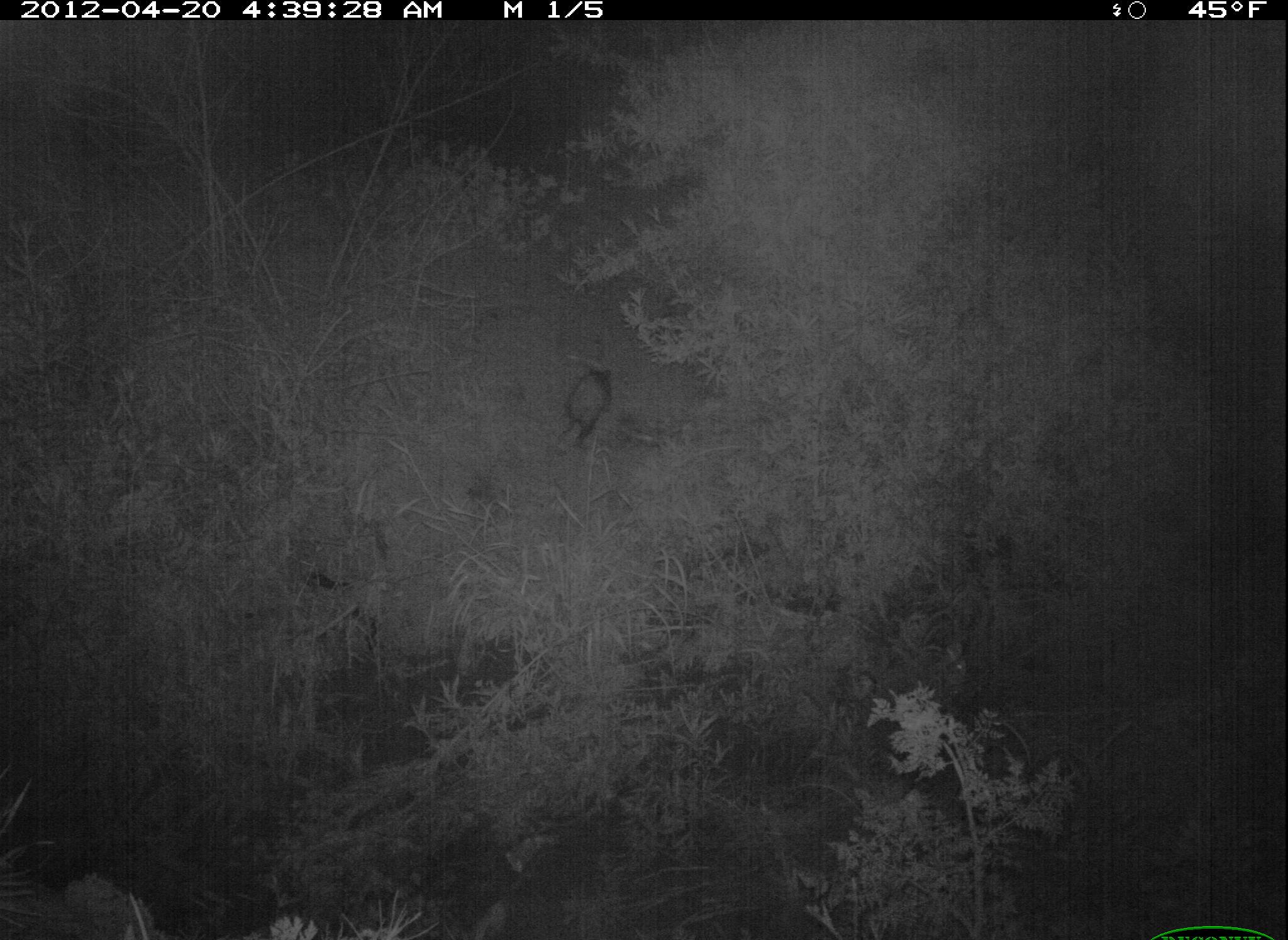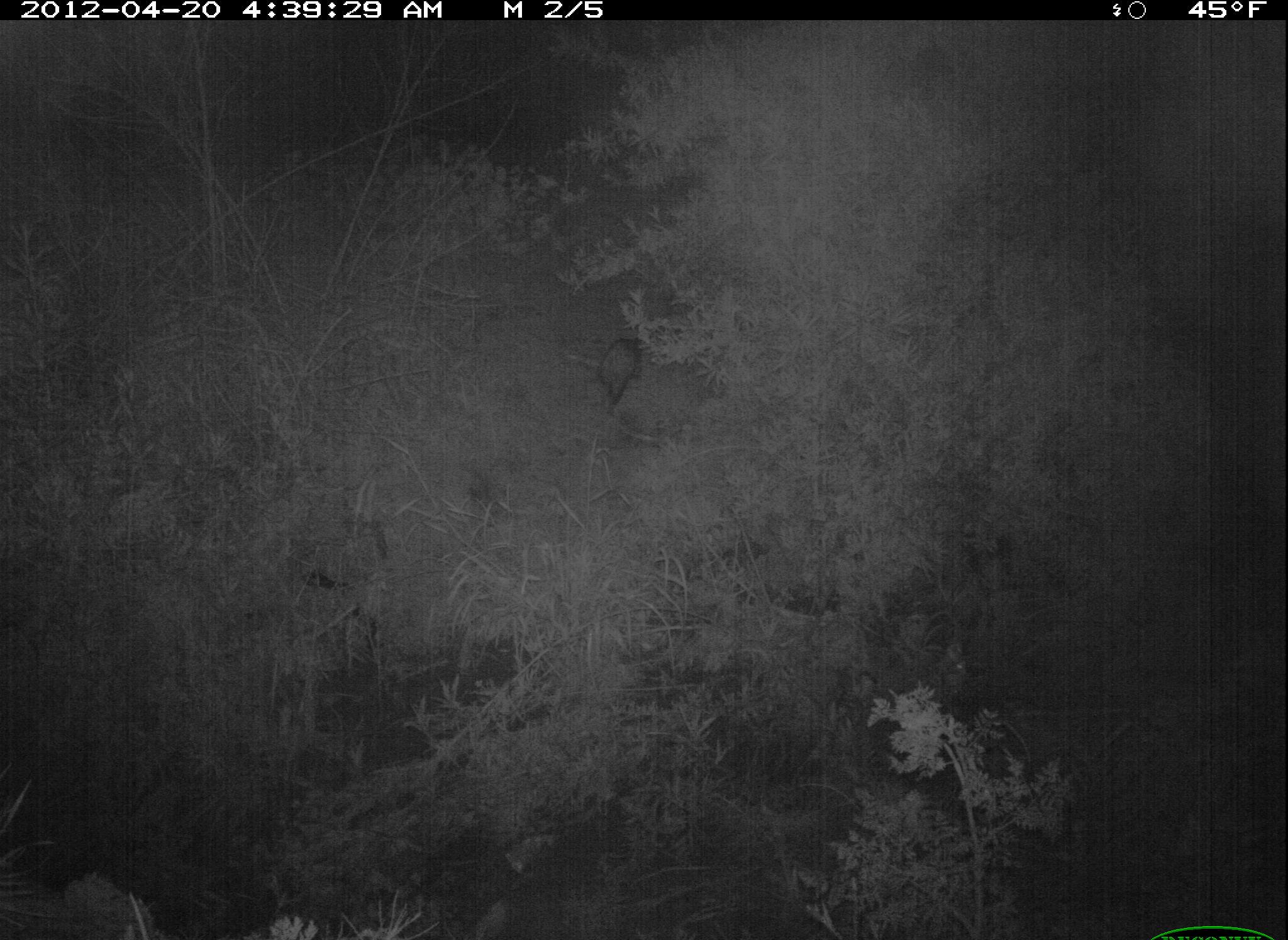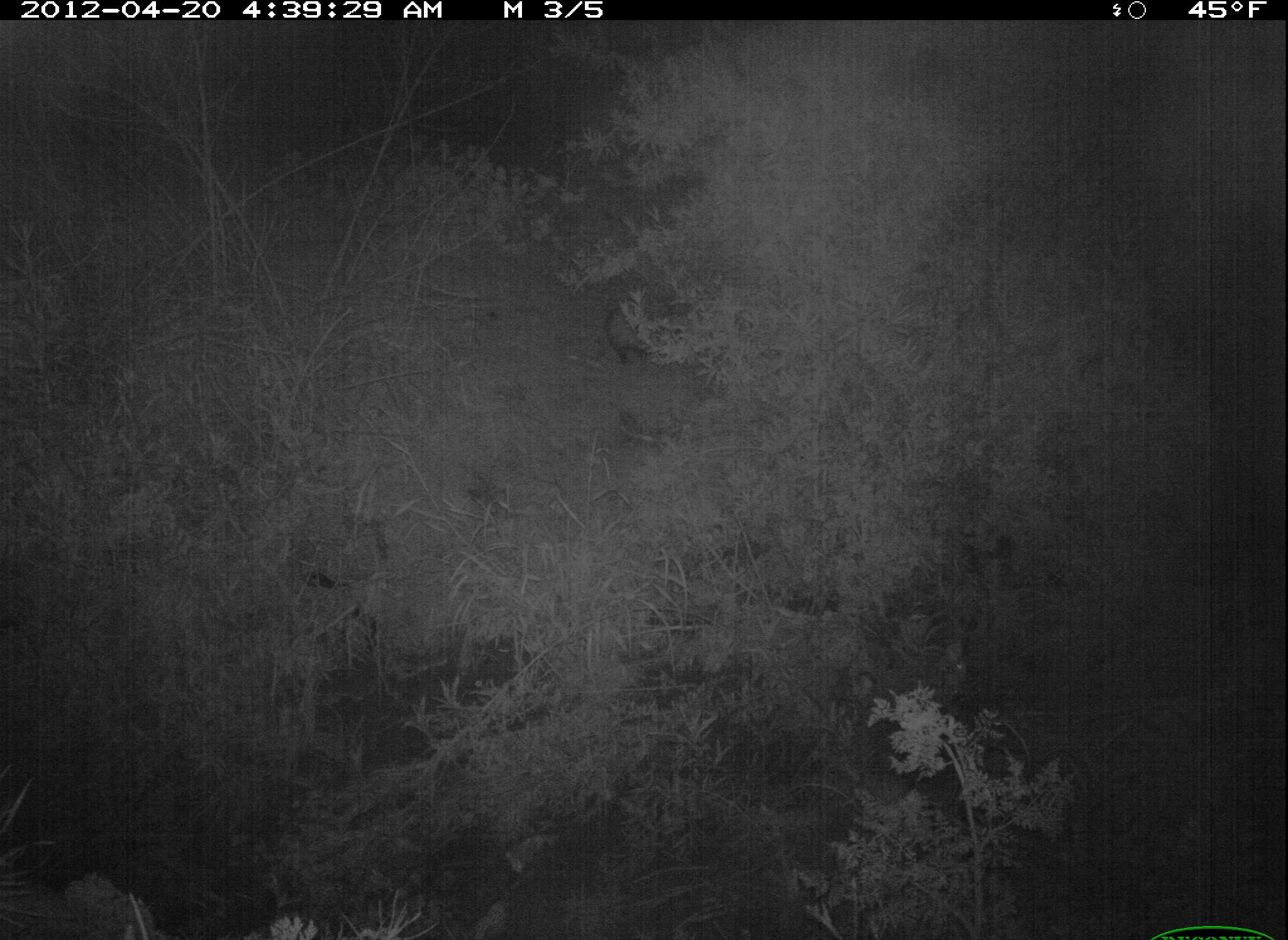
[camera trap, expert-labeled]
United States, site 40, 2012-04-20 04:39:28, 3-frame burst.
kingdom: Animalia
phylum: Chordata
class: Mammalia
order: Didelphimorphia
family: Didelphidae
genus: Didelphis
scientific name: Didelphis virginiana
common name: virginia opossum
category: opossum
Opossum (virginia opossum) (Didelphis virginiana).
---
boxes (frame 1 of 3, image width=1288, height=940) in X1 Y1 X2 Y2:
opossum: 526 358 646 461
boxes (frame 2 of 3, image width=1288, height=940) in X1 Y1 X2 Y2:
opossum: 589 321 660 412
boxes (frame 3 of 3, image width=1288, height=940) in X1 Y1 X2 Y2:
opossum: 597 279 721 383